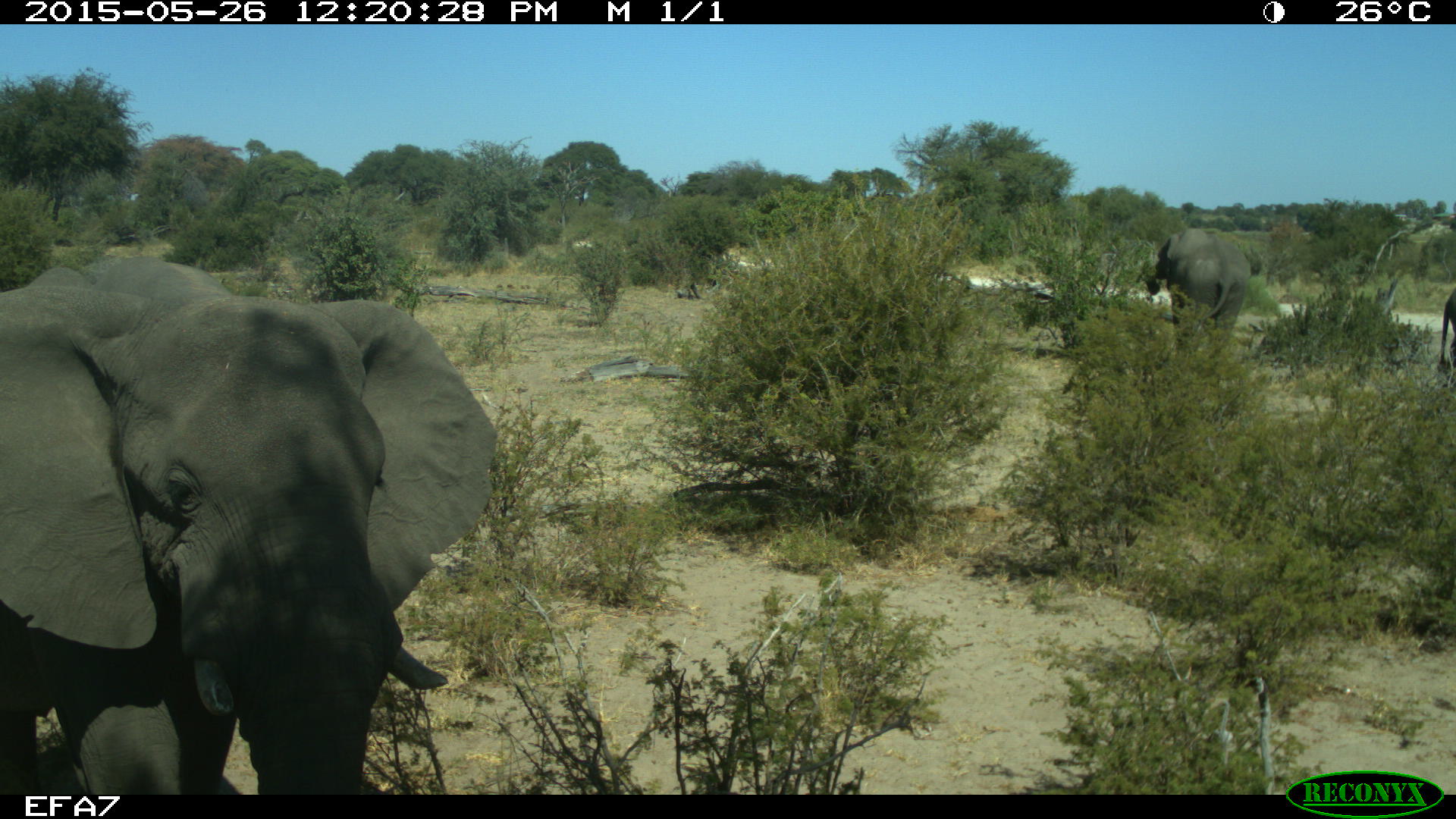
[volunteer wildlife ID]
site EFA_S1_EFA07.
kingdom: Animalia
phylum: Chordata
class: Mammalia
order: Proboscidea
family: Elephantidae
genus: Loxodonta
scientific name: Loxodonta africana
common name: african bush elephant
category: elephant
Elephant (african bush elephant) (Loxodonta africana), count 1. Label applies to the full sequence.